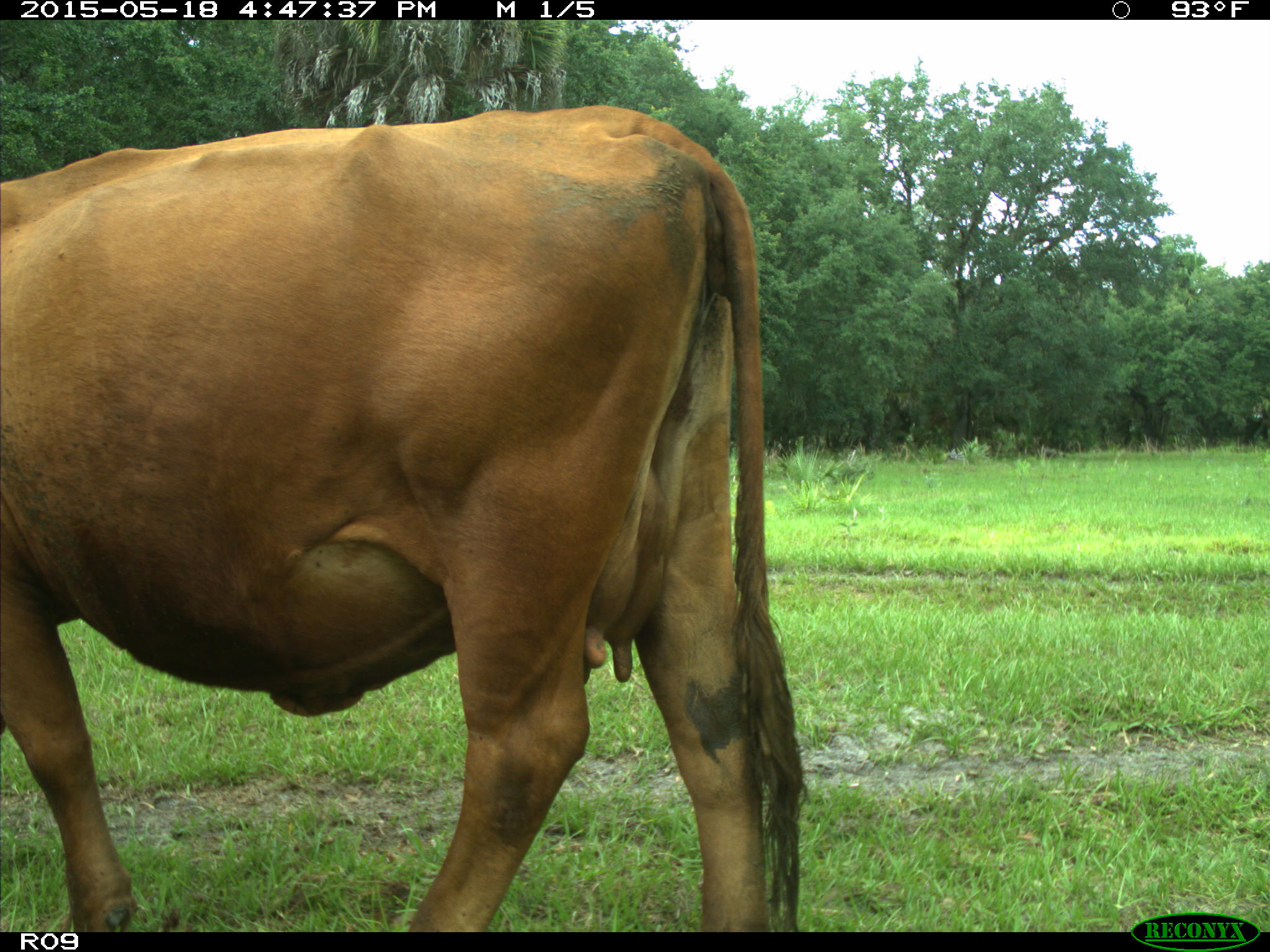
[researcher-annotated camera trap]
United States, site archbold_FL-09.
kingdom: Animalia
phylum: Chordata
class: Mammalia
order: Artiodactyla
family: Bovidae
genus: Bos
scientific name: Bos taurus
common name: domestic cow